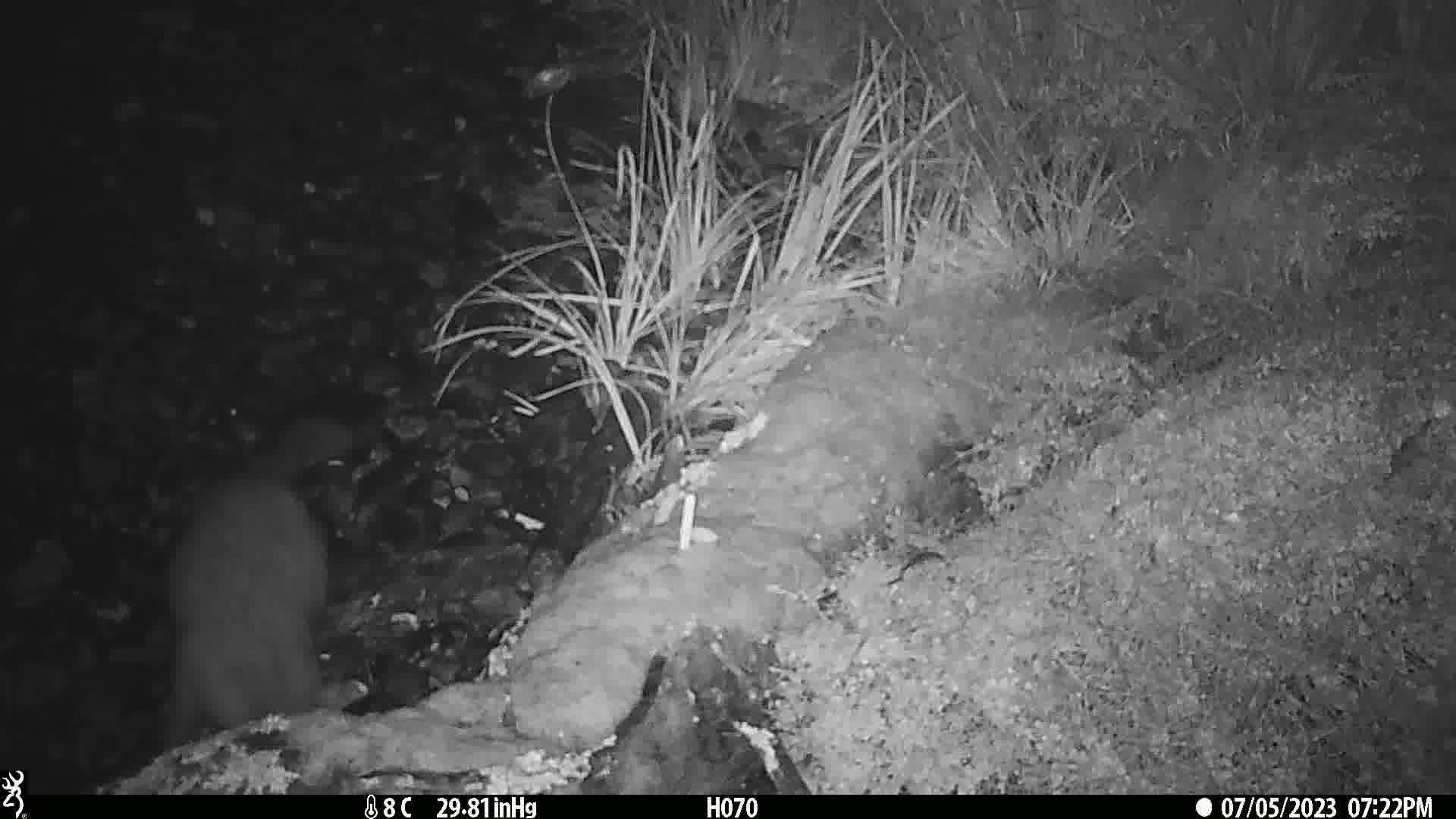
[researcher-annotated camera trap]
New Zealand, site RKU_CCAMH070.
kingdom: Animalia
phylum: Chordata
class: Mammalia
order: Diprotodontia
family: Phalangeridae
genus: Trichosurus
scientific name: Trichosurus vulpecula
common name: common brushtail possum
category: possum